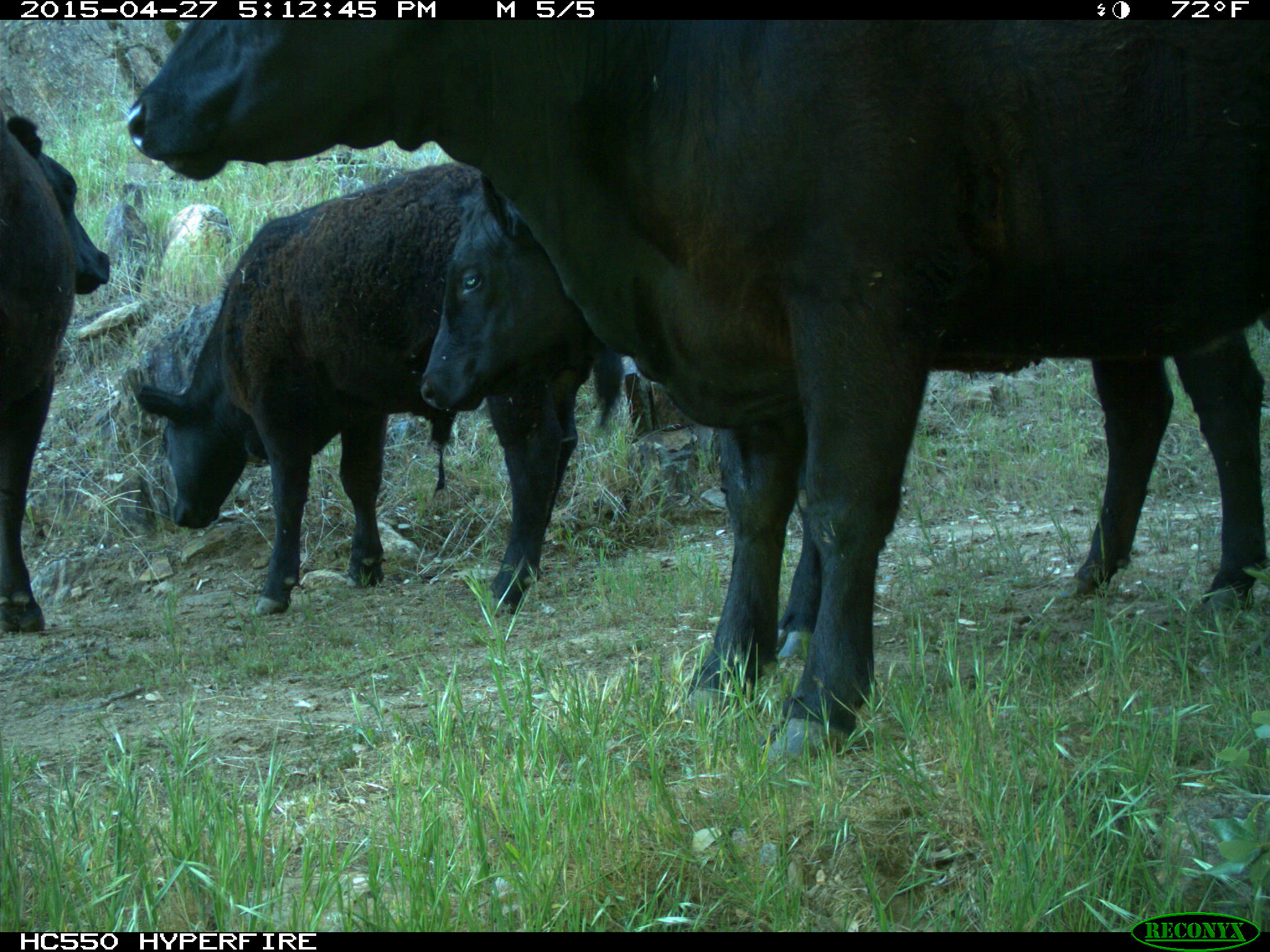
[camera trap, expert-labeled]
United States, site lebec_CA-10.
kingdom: Animalia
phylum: Chordata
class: Mammalia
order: Artiodactyla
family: Bovidae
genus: Bos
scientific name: Bos taurus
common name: domestic cow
Bos taurus (domestic cow).